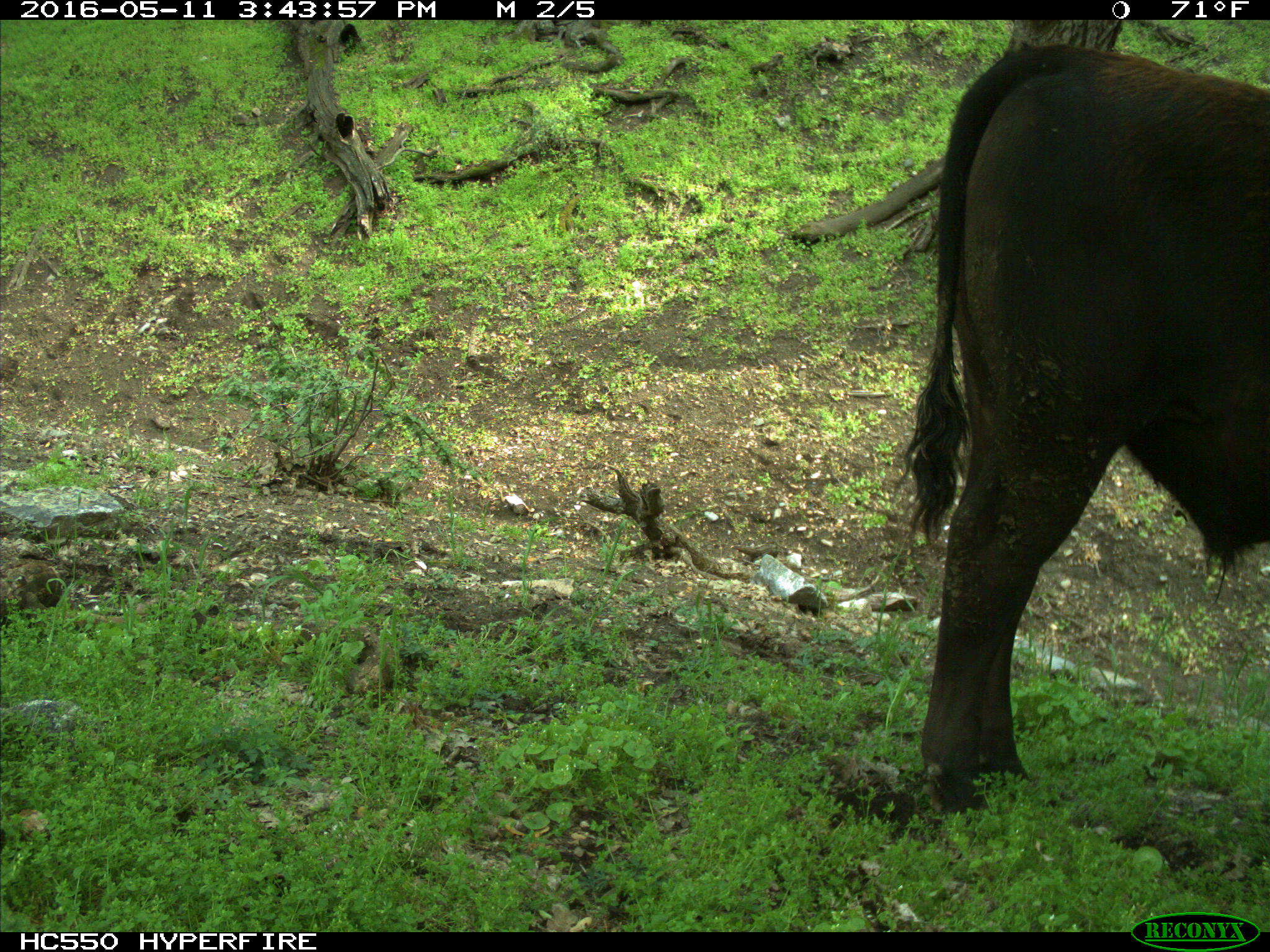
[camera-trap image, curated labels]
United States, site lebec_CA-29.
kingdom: Animalia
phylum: Chordata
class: Mammalia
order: Artiodactyla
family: Bovidae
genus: Bos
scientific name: Bos taurus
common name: domestic cow